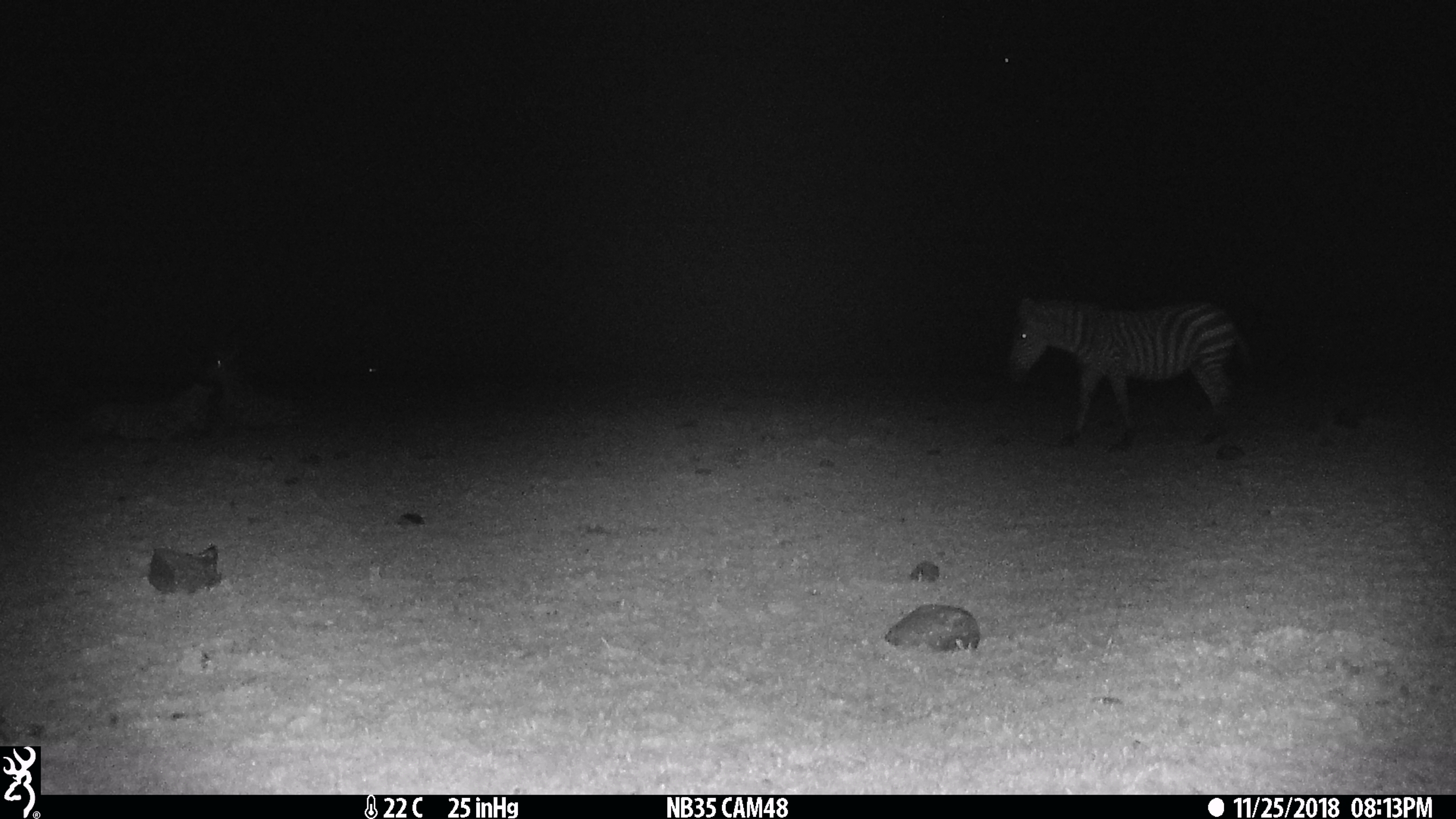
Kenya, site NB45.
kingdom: Animalia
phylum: Chordata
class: Mammalia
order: Perissodactyla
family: Equidae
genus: Equus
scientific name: Equus quagga burchellii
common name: burchell's zebra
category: zebra